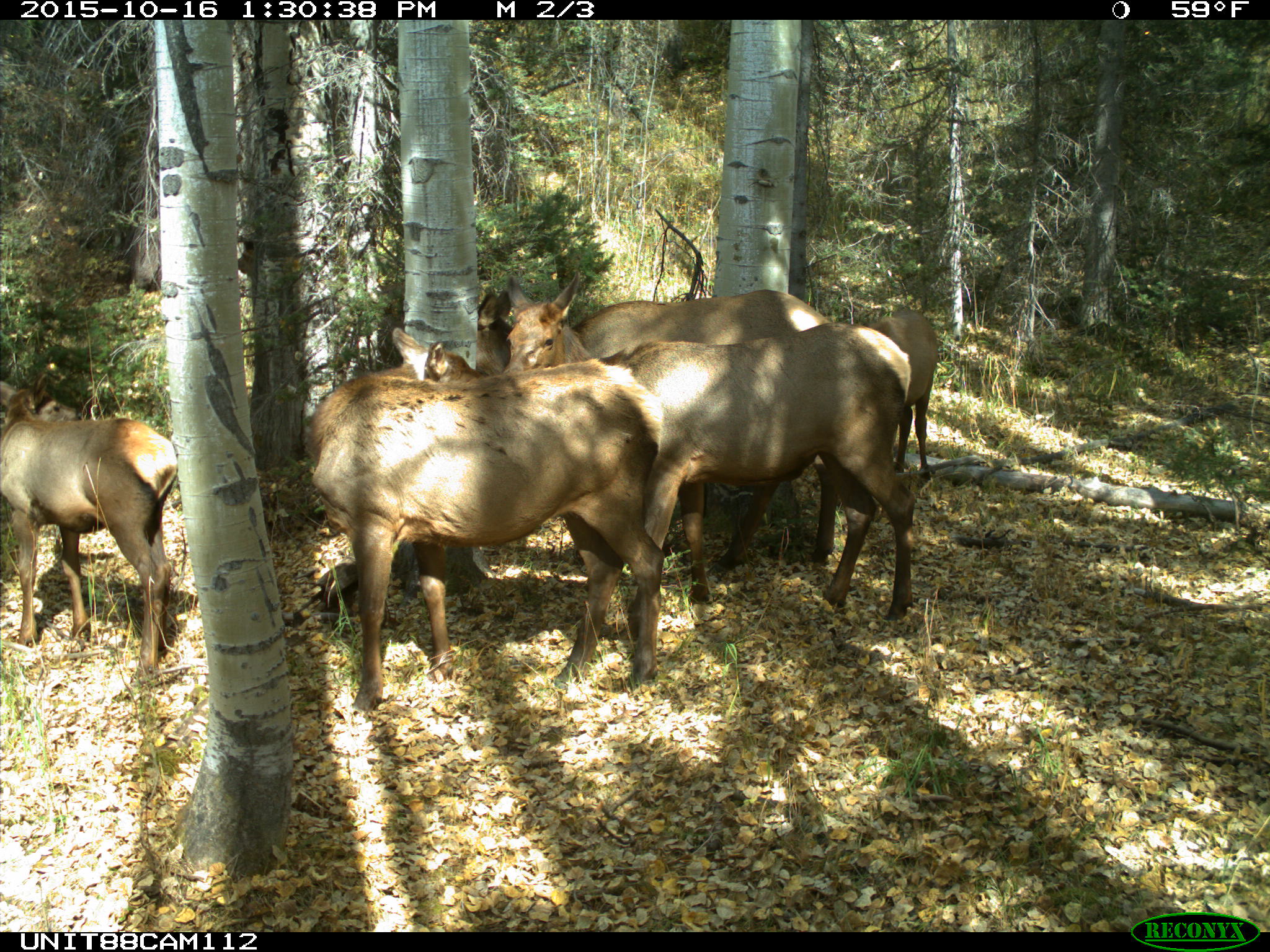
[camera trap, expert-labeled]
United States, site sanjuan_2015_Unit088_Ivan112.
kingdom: Animalia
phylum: Chordata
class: Mammalia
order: Artiodactyla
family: Cervidae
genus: Cervus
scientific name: Cervus elaphus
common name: red deer